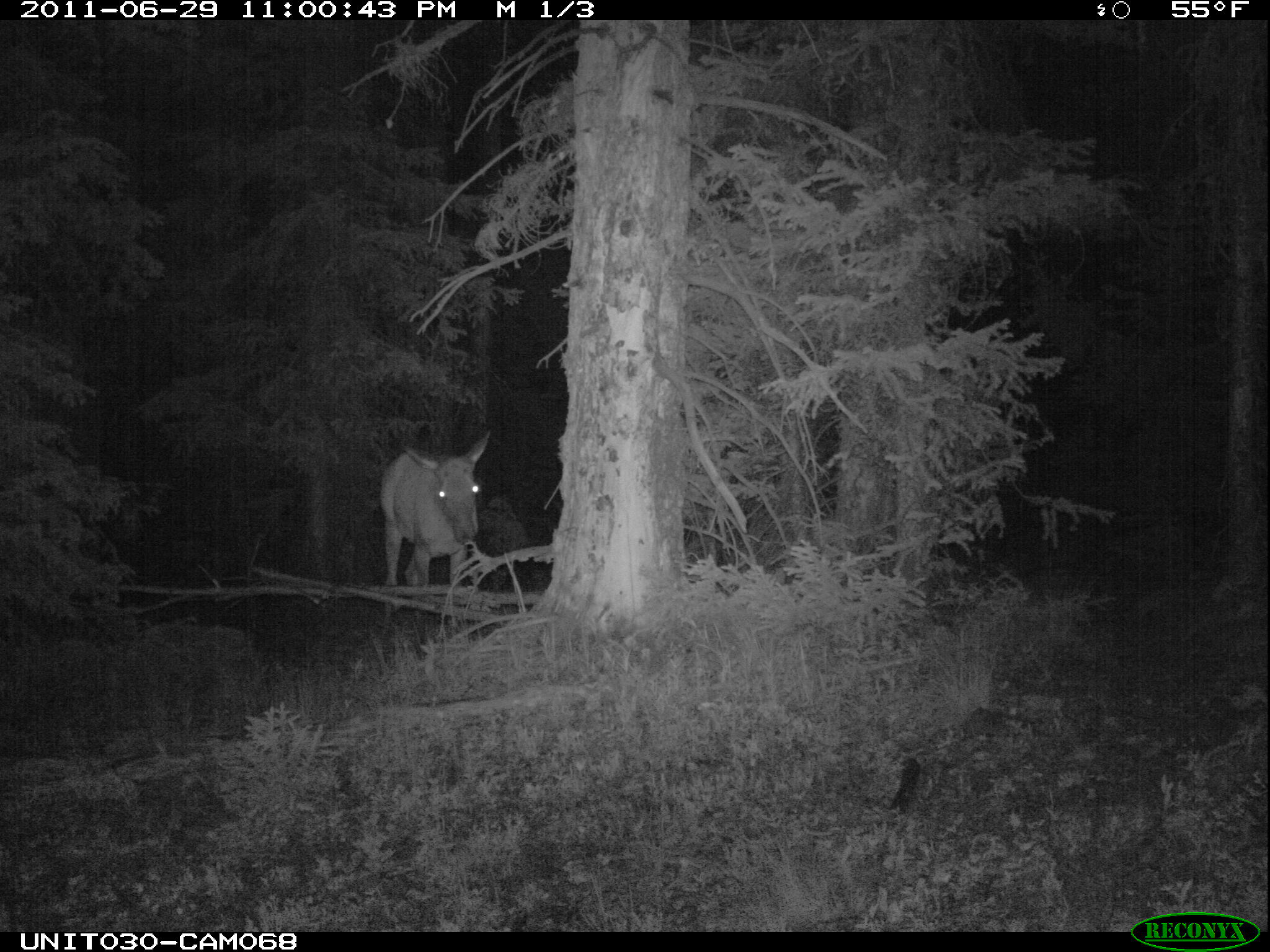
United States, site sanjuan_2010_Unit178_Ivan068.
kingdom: Animalia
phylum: Chordata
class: Mammalia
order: Artiodactyla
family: Cervidae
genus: Cervus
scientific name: Cervus elaphus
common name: red deer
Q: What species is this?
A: Cervus elaphus (red deer).